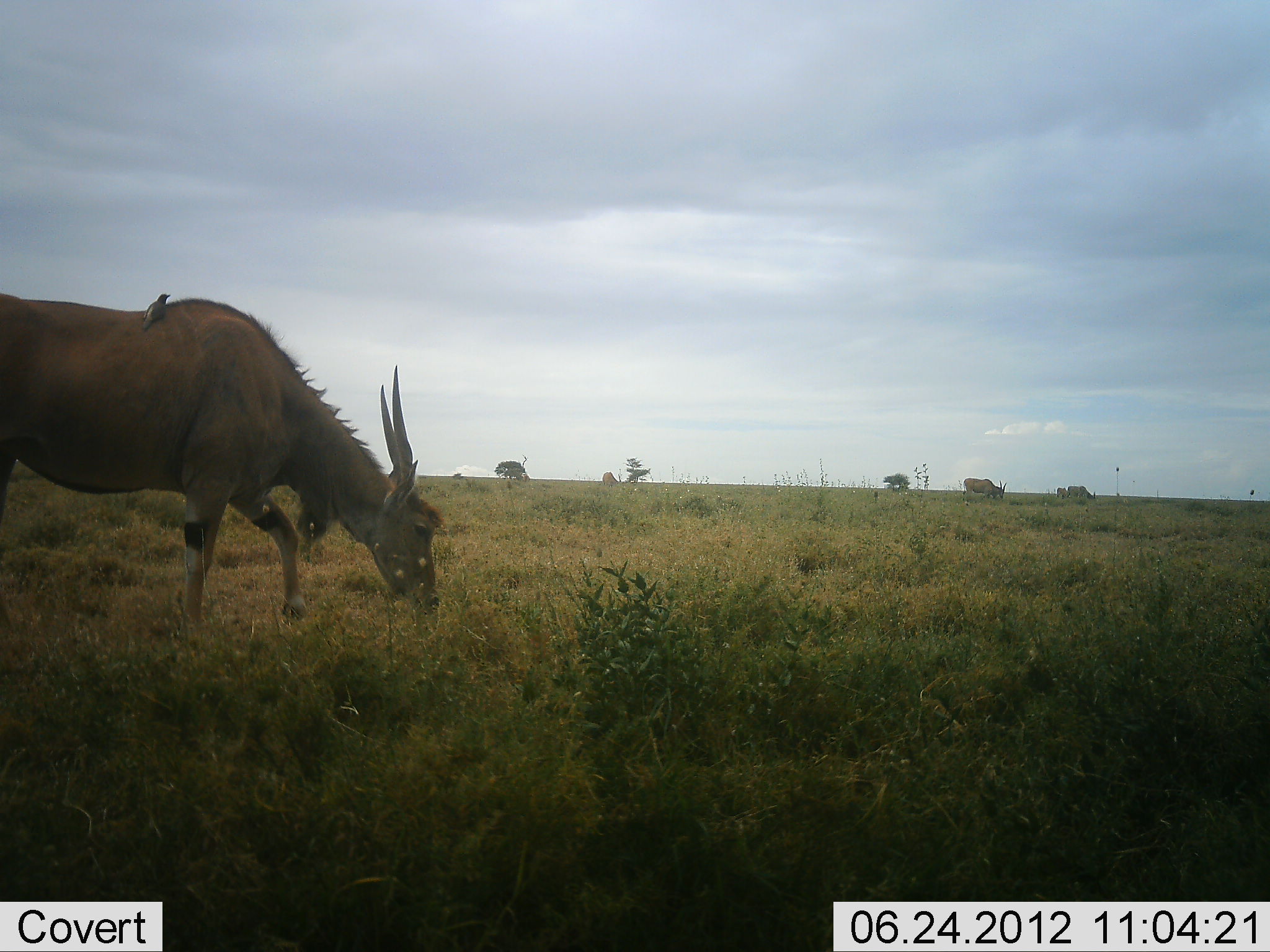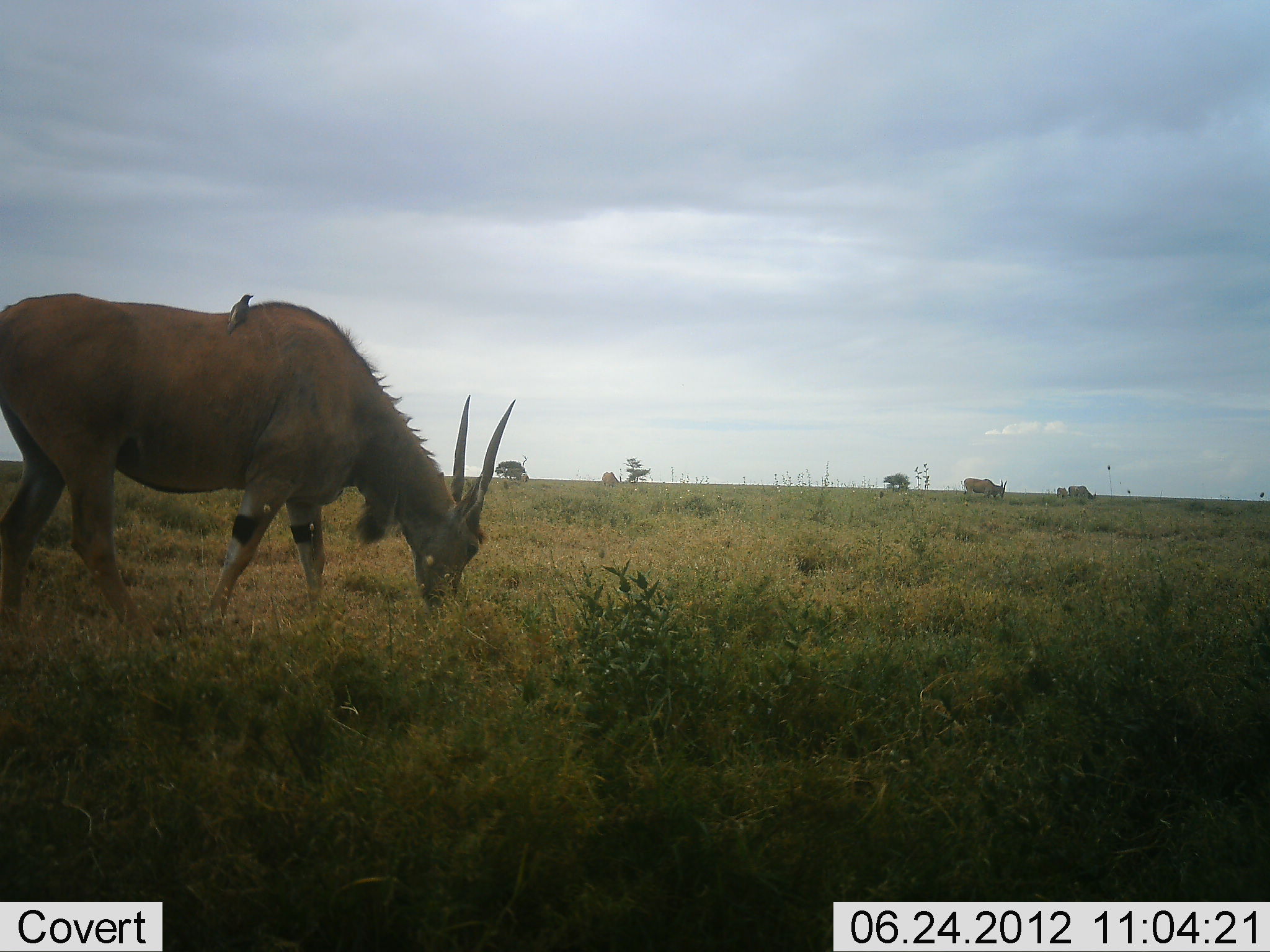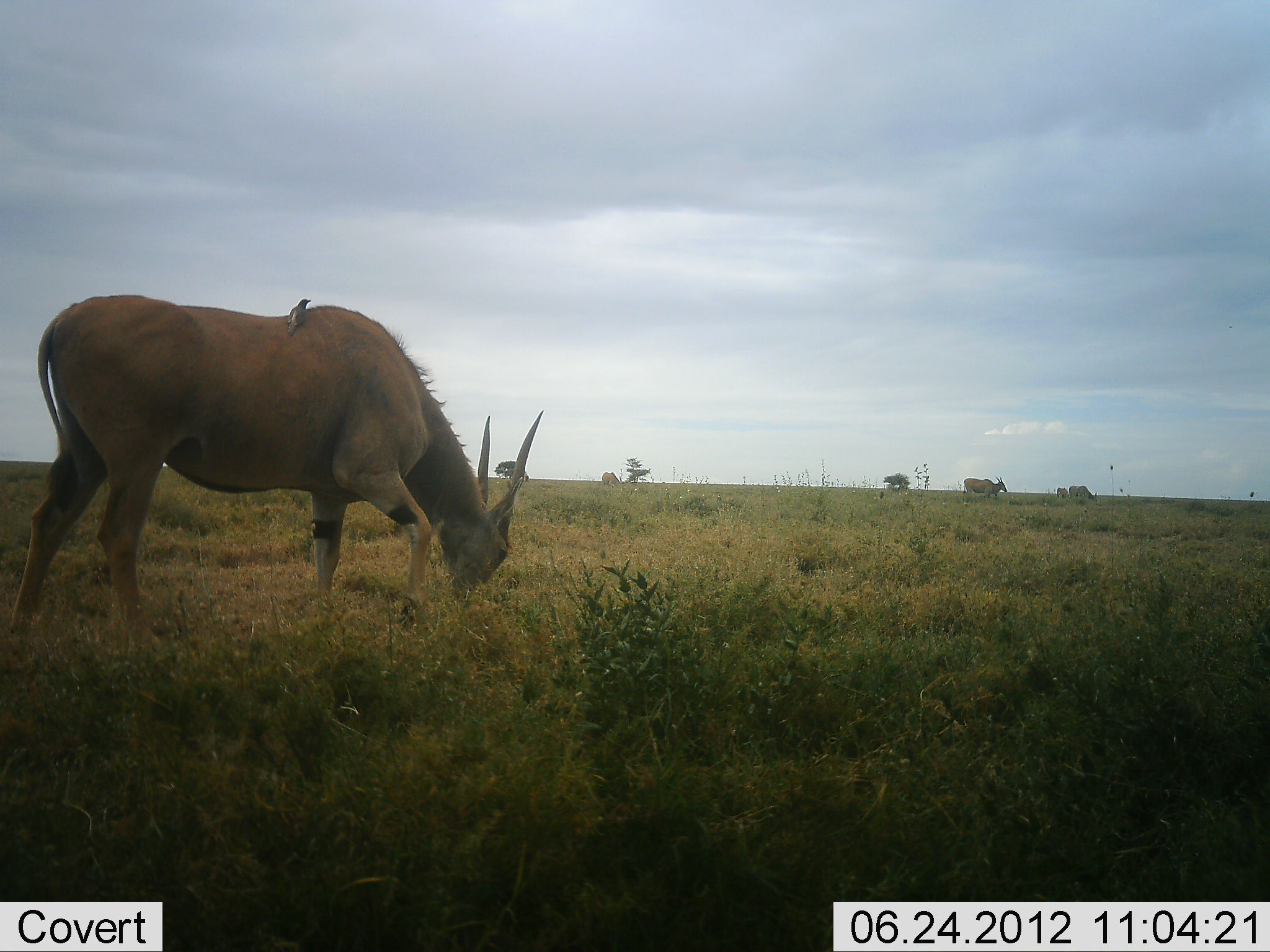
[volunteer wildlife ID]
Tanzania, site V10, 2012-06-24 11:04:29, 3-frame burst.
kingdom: Animalia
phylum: Chordata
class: Mammalia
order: Artiodactyla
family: Bovidae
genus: Tragelaphus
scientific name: Tragelaphus oryx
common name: eland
Eland (Tragelaphus oryx), count 3. Behavior (volunteer vote fractions): standing 23%, resting 0%, moving 31%, interacting 0%. Young present (vote fraction): 0%. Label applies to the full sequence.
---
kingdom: Animalia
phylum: Chordata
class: Aves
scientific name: Aves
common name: bird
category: otherbird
Otherbird (bird) (Aves), count 1. Behavior (volunteer vote fractions): standing 27%, resting 55%, moving 0%, interacting 18%. Young present (vote fraction): 0%. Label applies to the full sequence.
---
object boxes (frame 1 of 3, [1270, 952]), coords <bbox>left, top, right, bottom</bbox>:
animal: <bbox>0, 290, 443, 636</bbox>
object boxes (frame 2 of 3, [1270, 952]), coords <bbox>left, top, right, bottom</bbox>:
animal: <bbox>1, 290, 516, 652</bbox>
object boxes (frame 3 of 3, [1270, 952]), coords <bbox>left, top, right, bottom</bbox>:
animal: <bbox>10, 292, 543, 653</bbox>